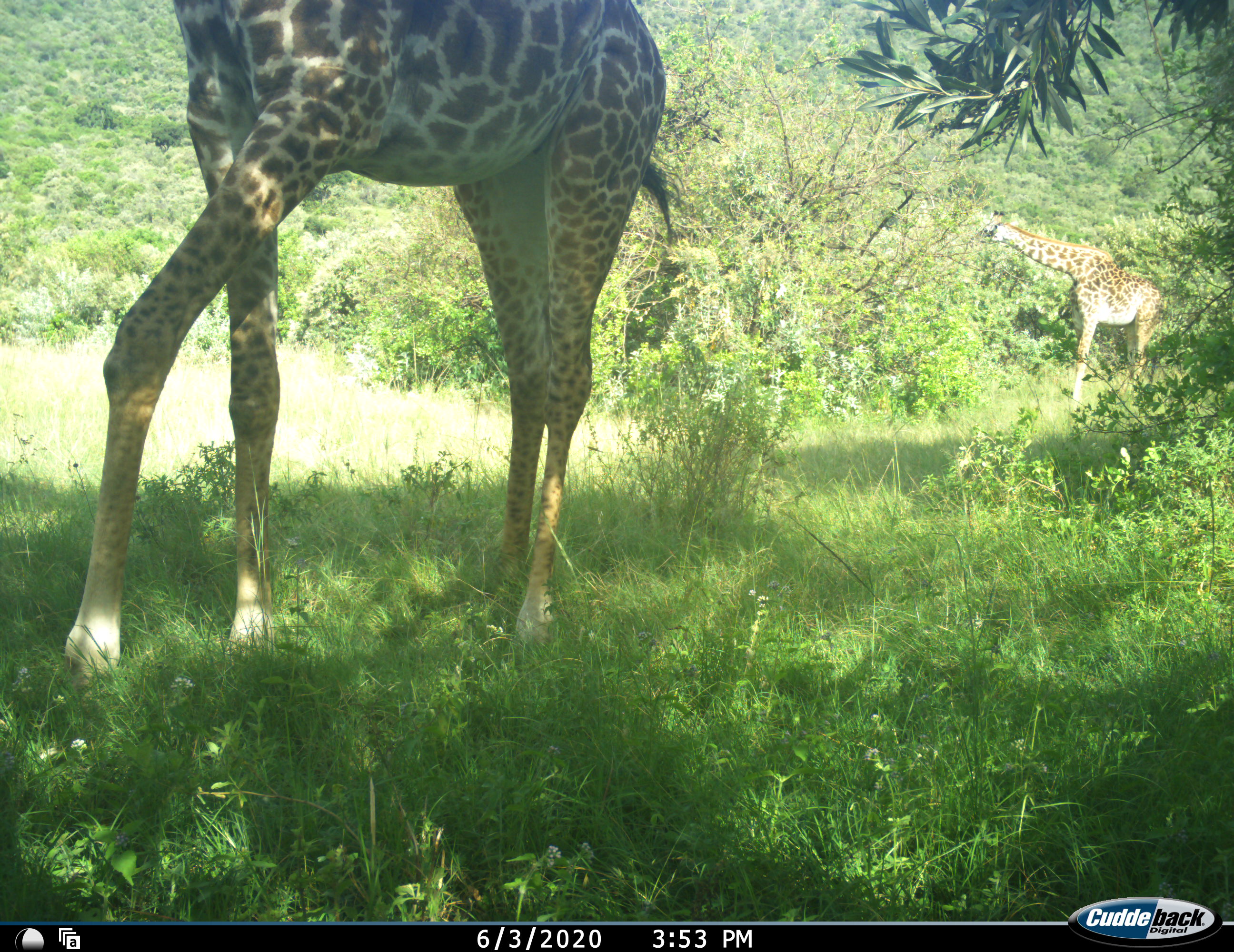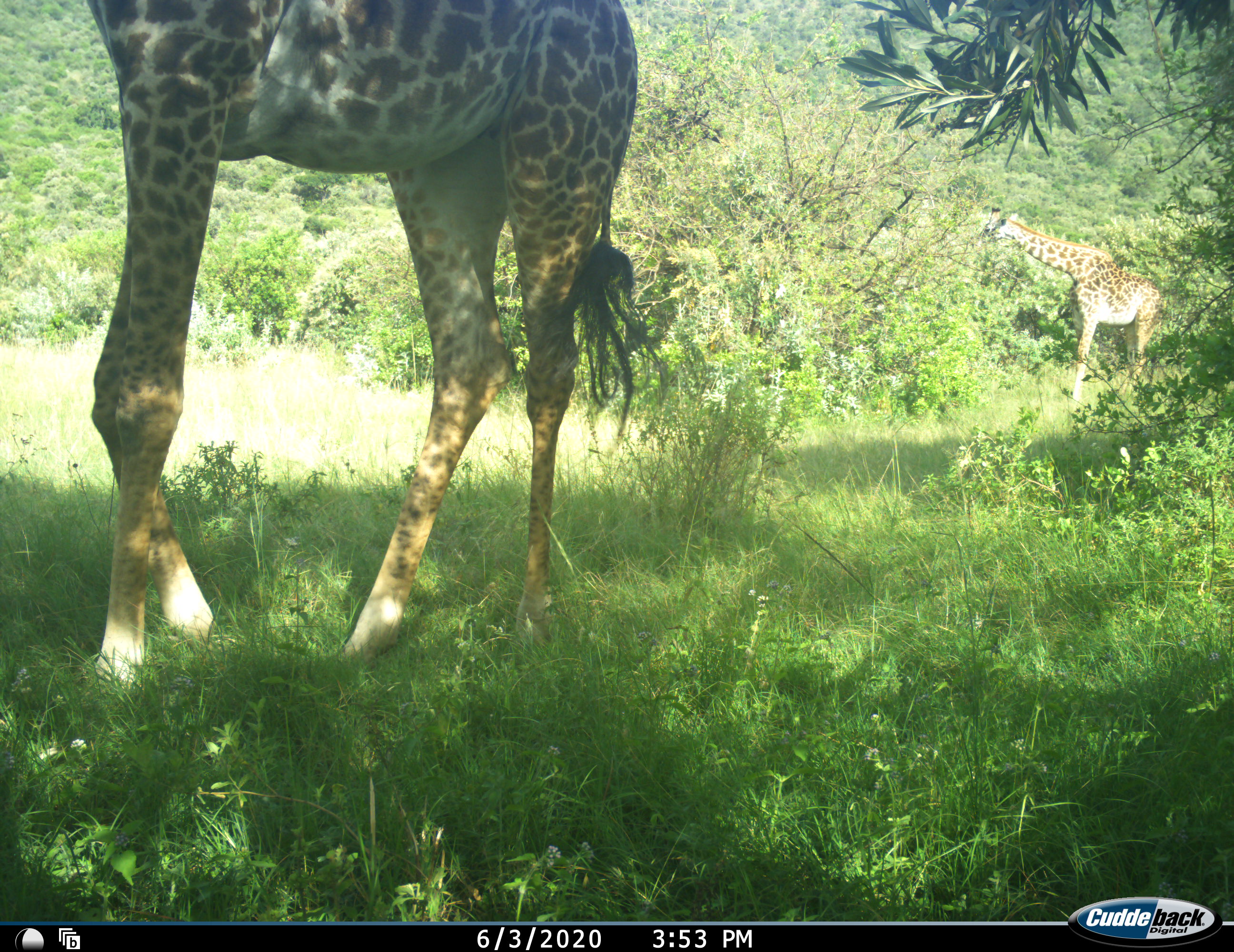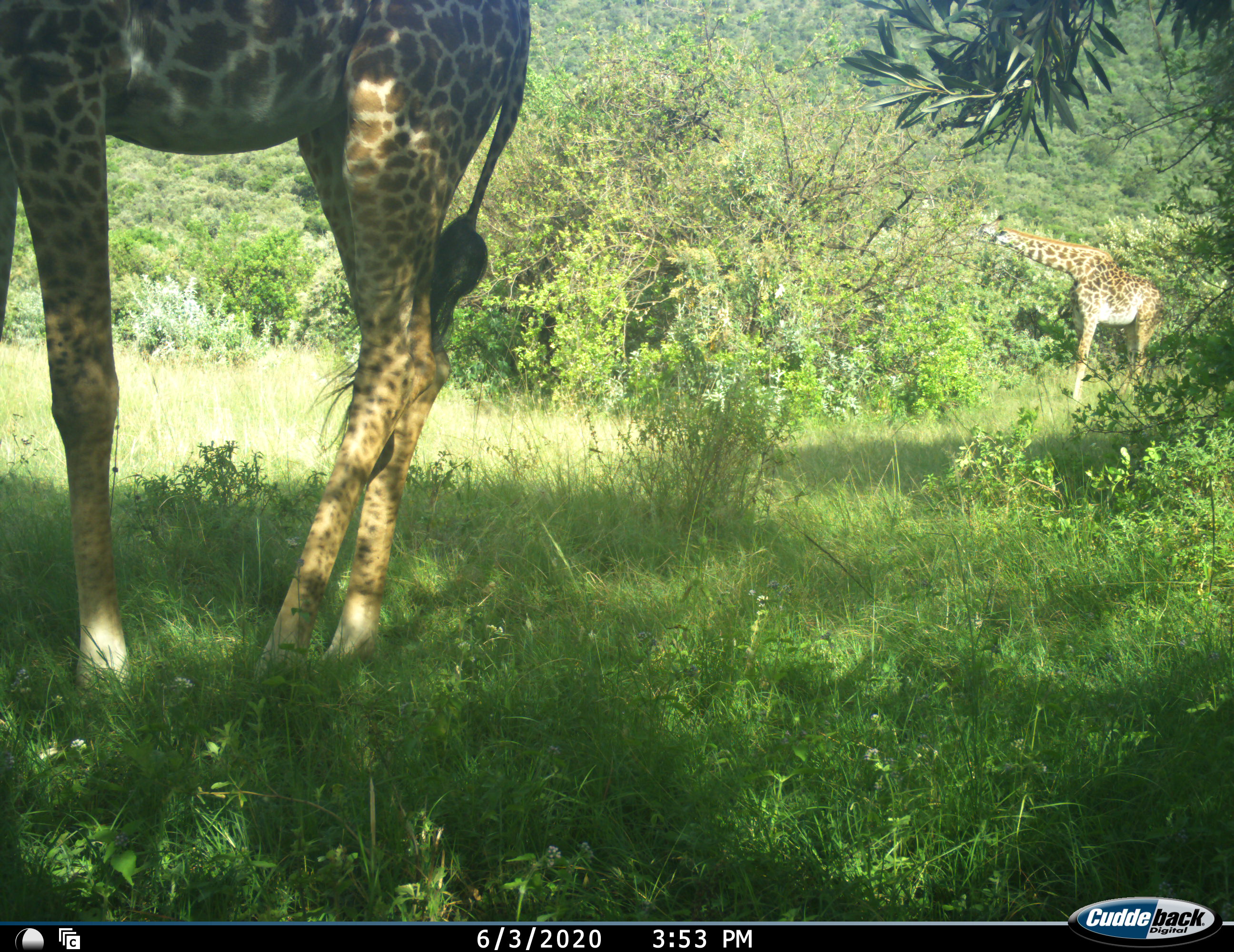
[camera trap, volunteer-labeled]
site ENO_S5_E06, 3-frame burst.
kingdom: Animalia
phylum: Chordata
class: Mammalia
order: Artiodactyla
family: Giraffidae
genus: Giraffa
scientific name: Giraffa camelopardalis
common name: giraffe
Giraffe (Giraffa camelopardalis), count 2. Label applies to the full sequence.